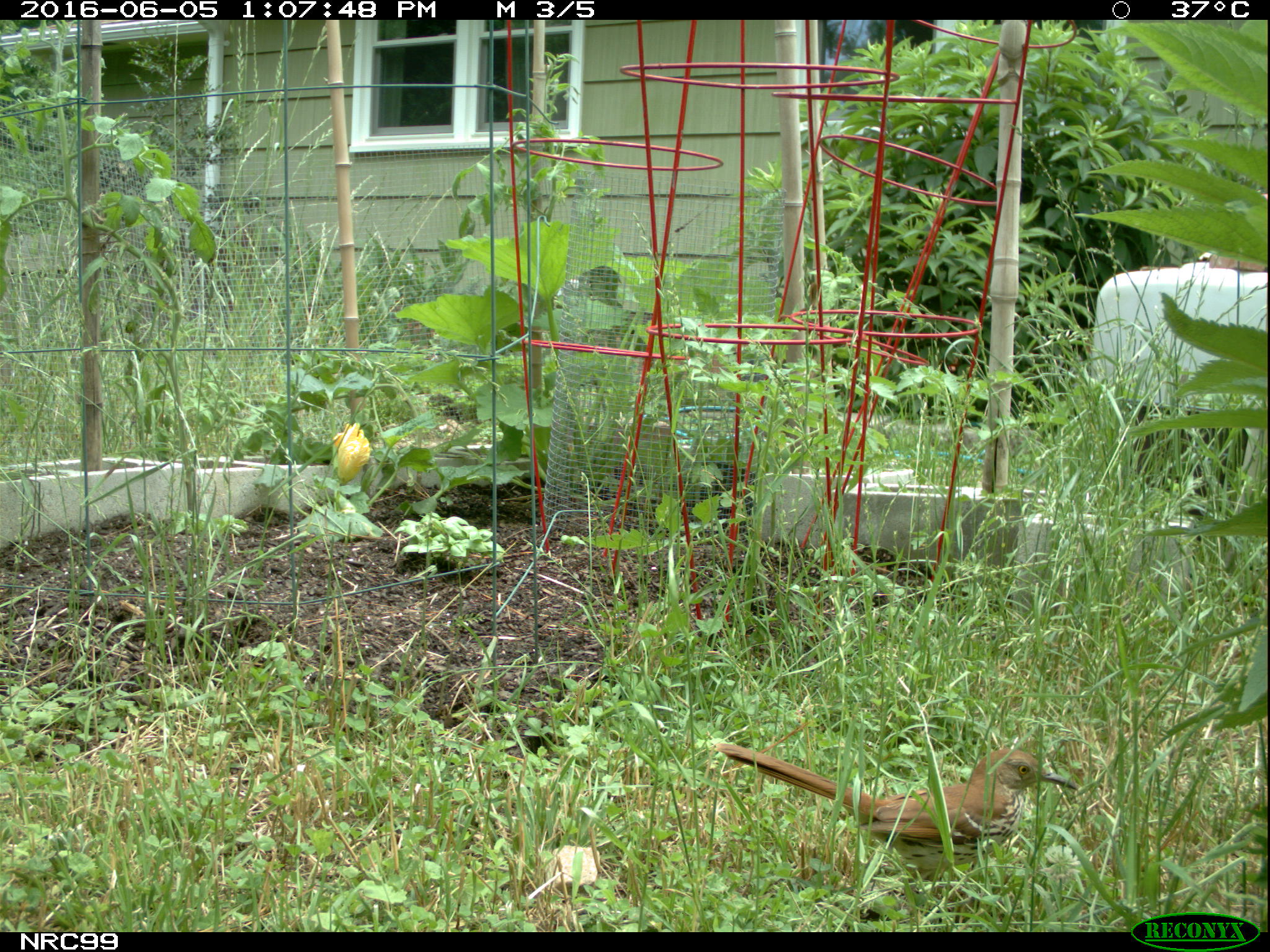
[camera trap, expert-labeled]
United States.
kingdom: Animalia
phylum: Chordata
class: Aves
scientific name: Aves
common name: bird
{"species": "Bird (Aves)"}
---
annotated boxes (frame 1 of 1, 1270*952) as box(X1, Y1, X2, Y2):
Bird: box(713, 735, 1081, 867)